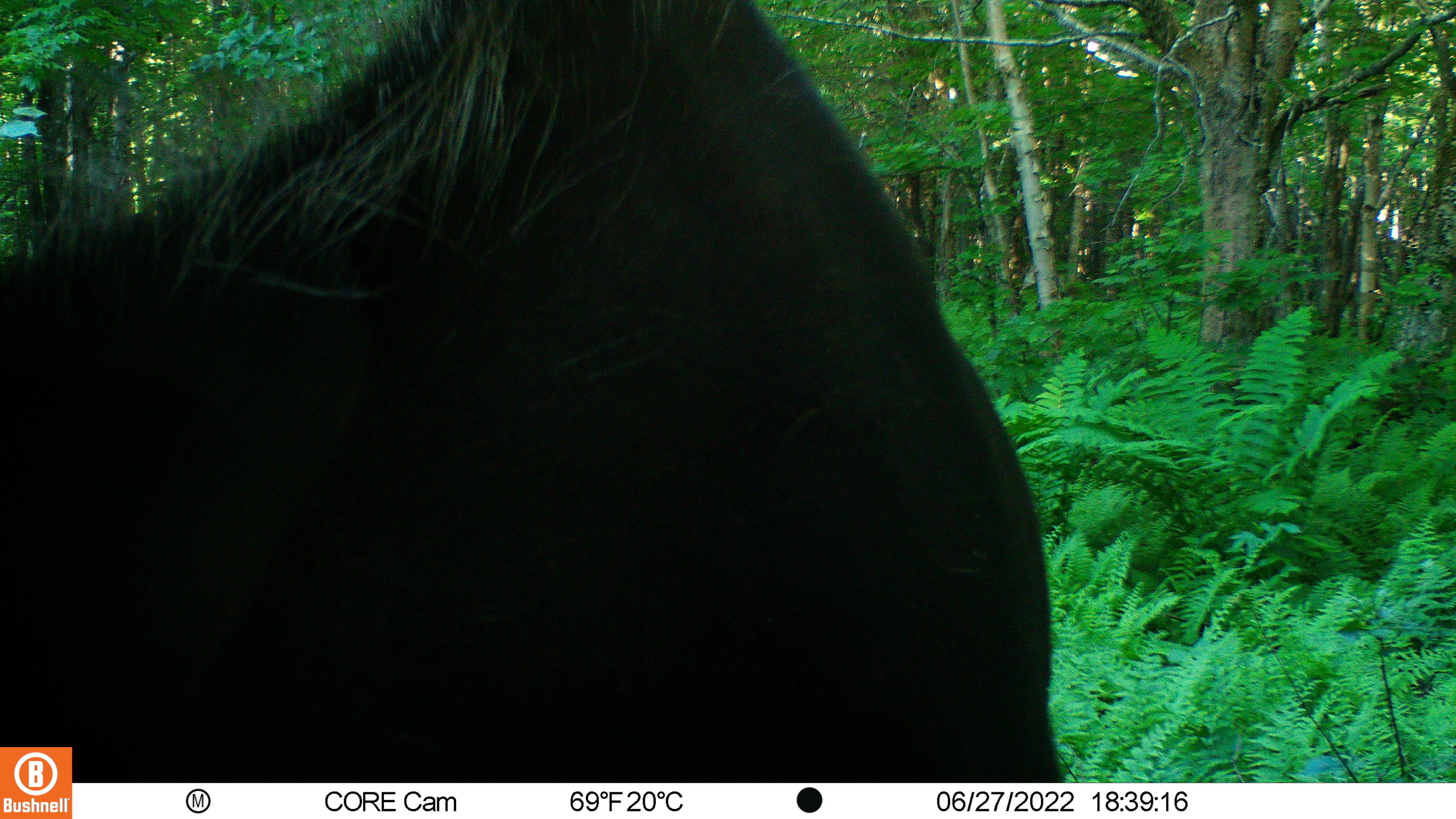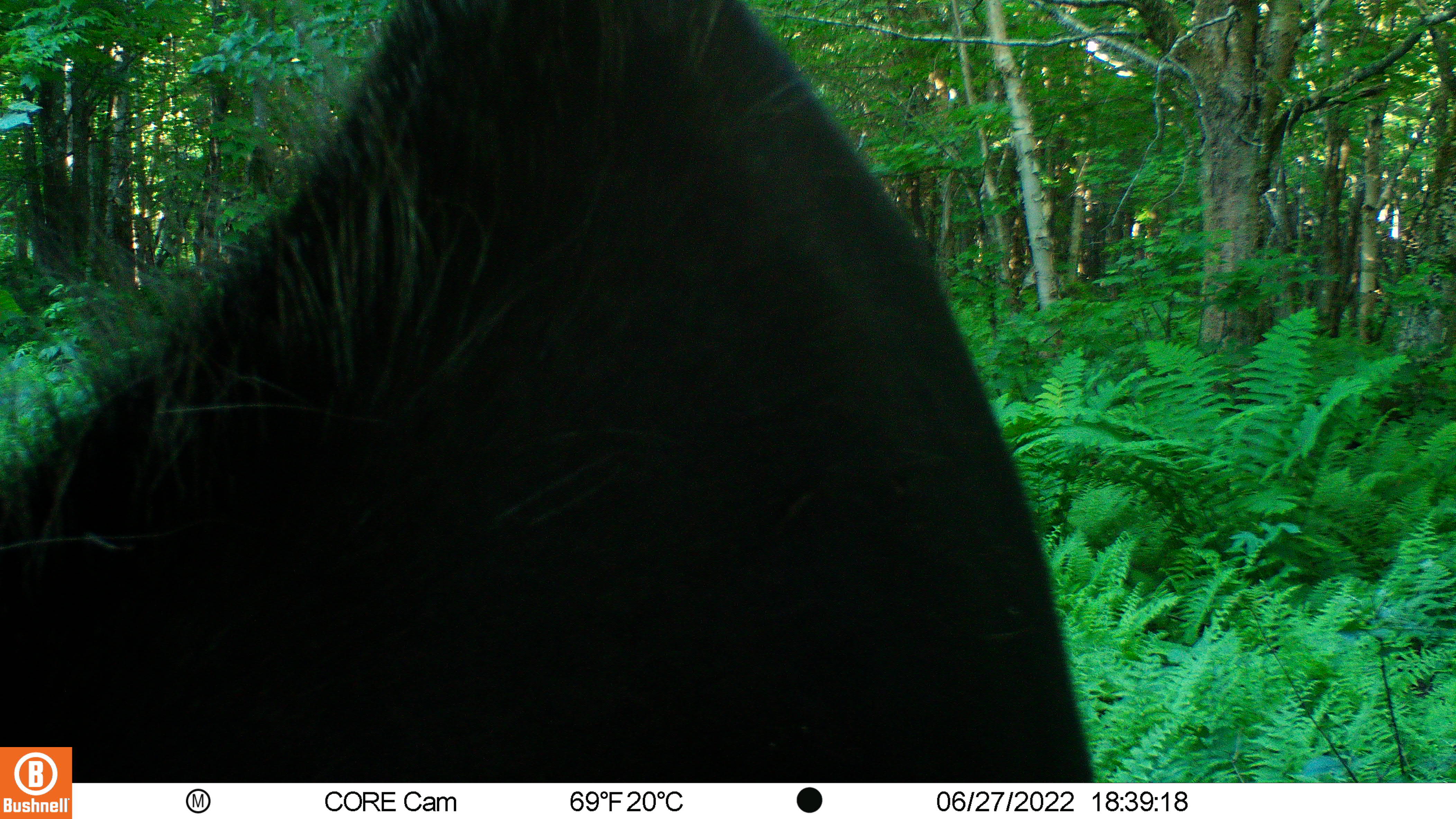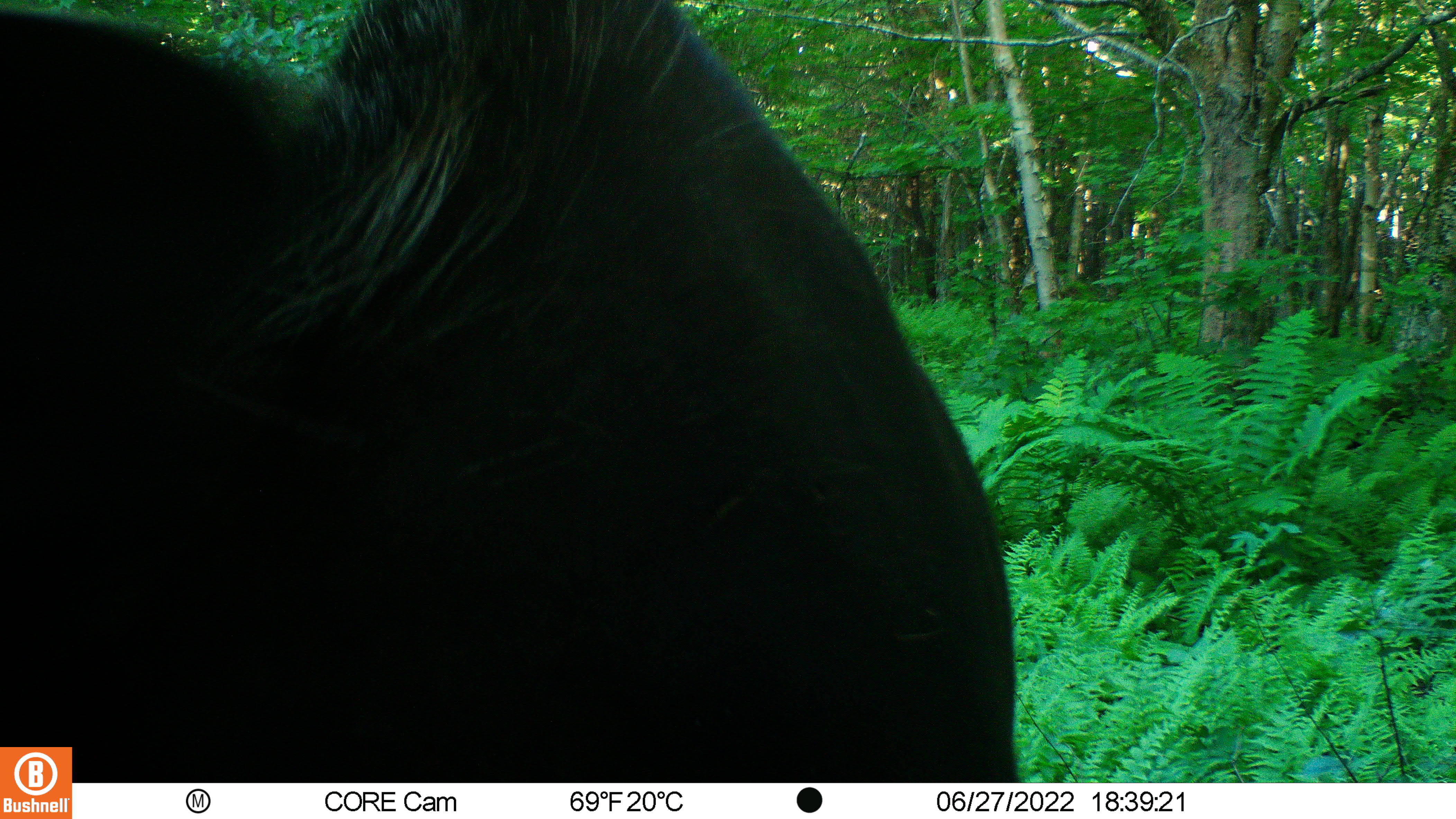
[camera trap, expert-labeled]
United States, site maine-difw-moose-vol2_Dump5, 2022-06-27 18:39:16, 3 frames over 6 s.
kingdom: Animalia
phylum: Chordata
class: Mammalia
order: Artiodactyla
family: Cervidae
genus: Alces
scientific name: Alces alces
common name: moose